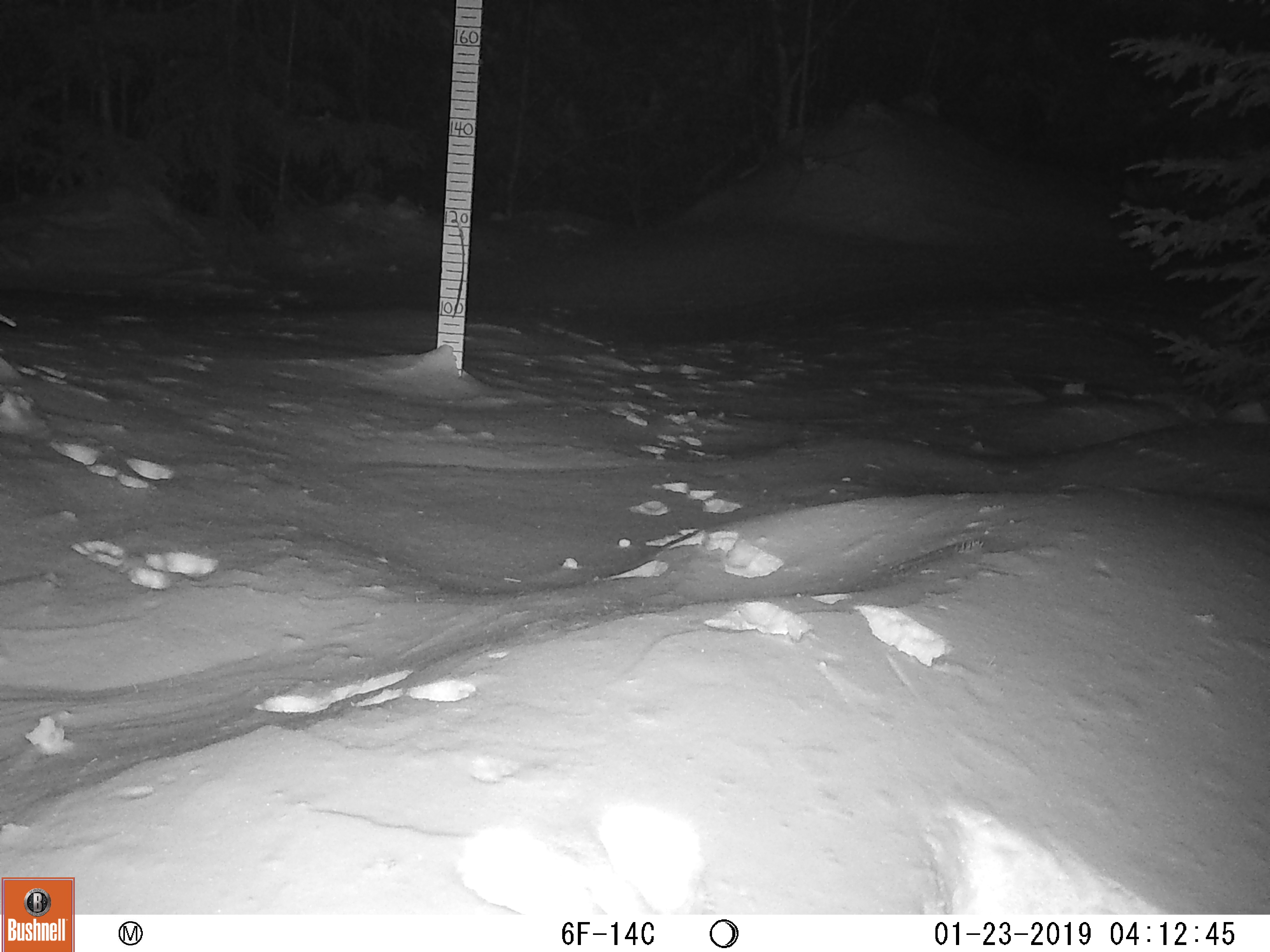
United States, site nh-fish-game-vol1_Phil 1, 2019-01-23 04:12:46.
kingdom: Animalia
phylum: Chordata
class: Mammalia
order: Lagomorpha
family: Leporidae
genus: Lepus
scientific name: Lepus americanus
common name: snowshoe hare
Snowshoe hare (Lepus americanus).